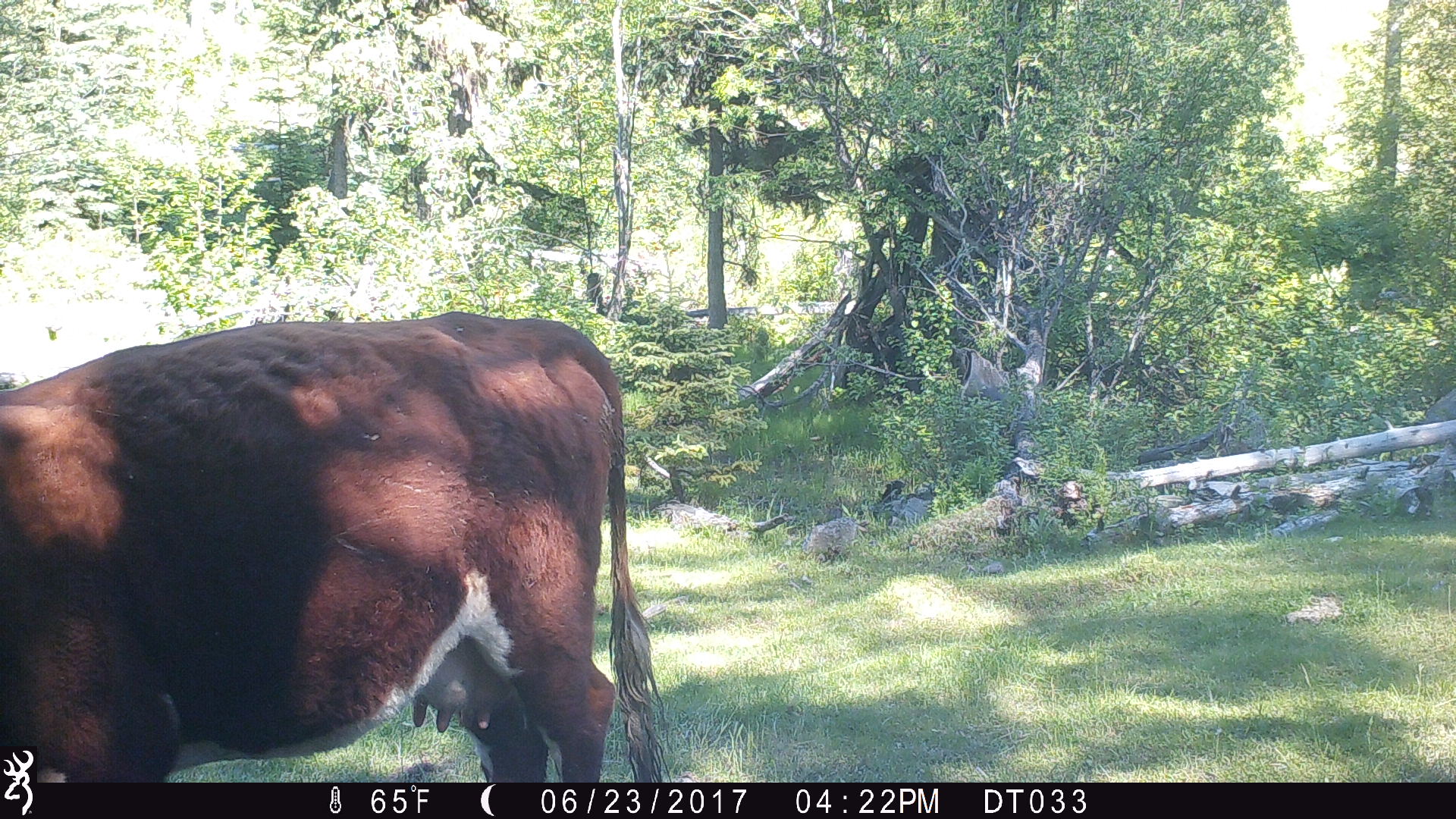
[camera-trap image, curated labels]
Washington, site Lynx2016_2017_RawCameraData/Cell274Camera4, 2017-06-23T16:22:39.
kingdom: Animalia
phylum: Chordata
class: Mammalia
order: Artiodactyla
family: Bovidae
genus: Bos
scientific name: Bos taurus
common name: domestic cattle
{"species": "domestic cattle (Bos taurus)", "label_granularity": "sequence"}